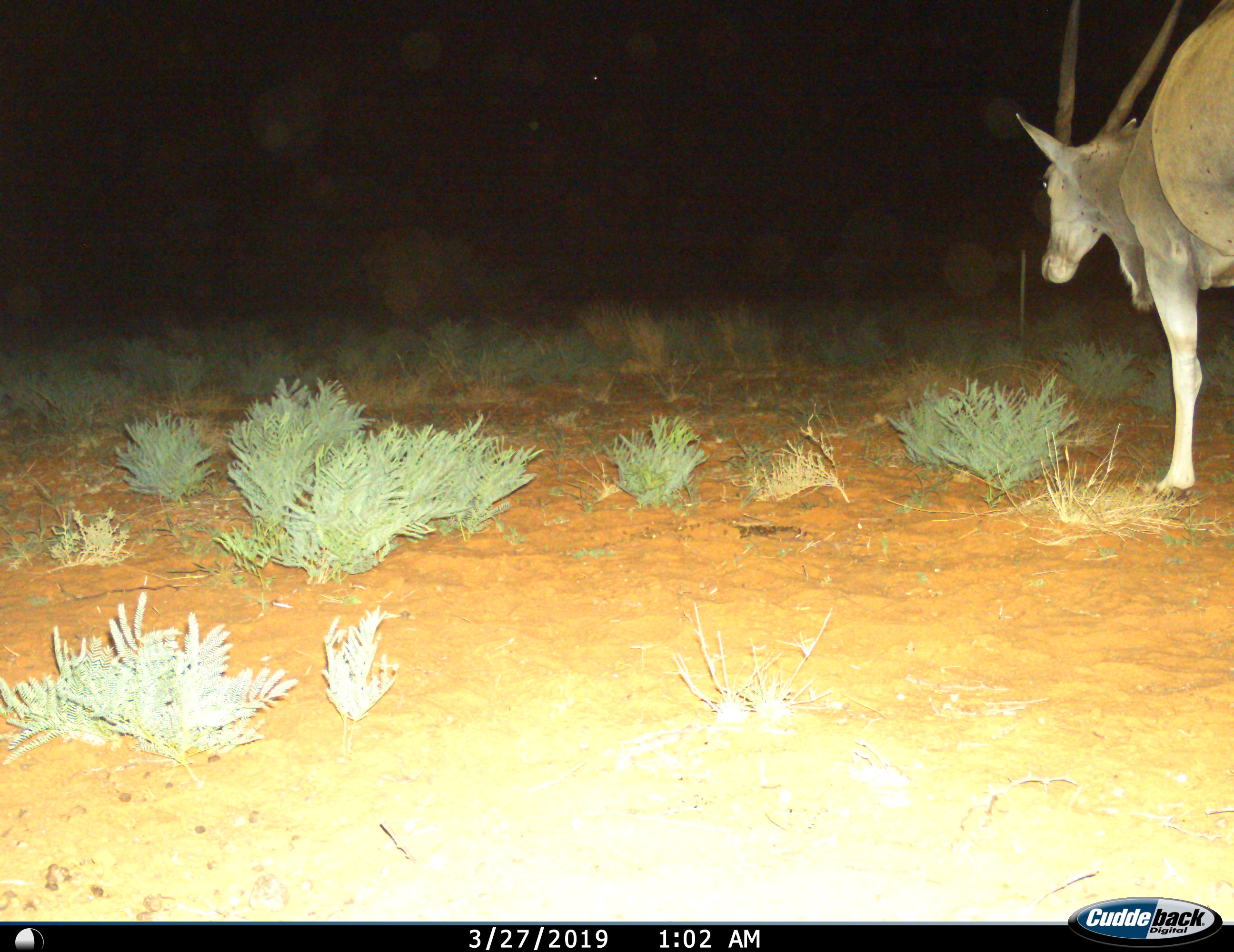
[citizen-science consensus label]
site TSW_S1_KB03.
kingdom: Animalia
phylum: Chordata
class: Mammalia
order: Artiodactyla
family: Bovidae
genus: Tragelaphus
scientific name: Tragelaphus oryx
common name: eland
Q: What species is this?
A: Eland (Tragelaphus oryx).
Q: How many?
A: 1.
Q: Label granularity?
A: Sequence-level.